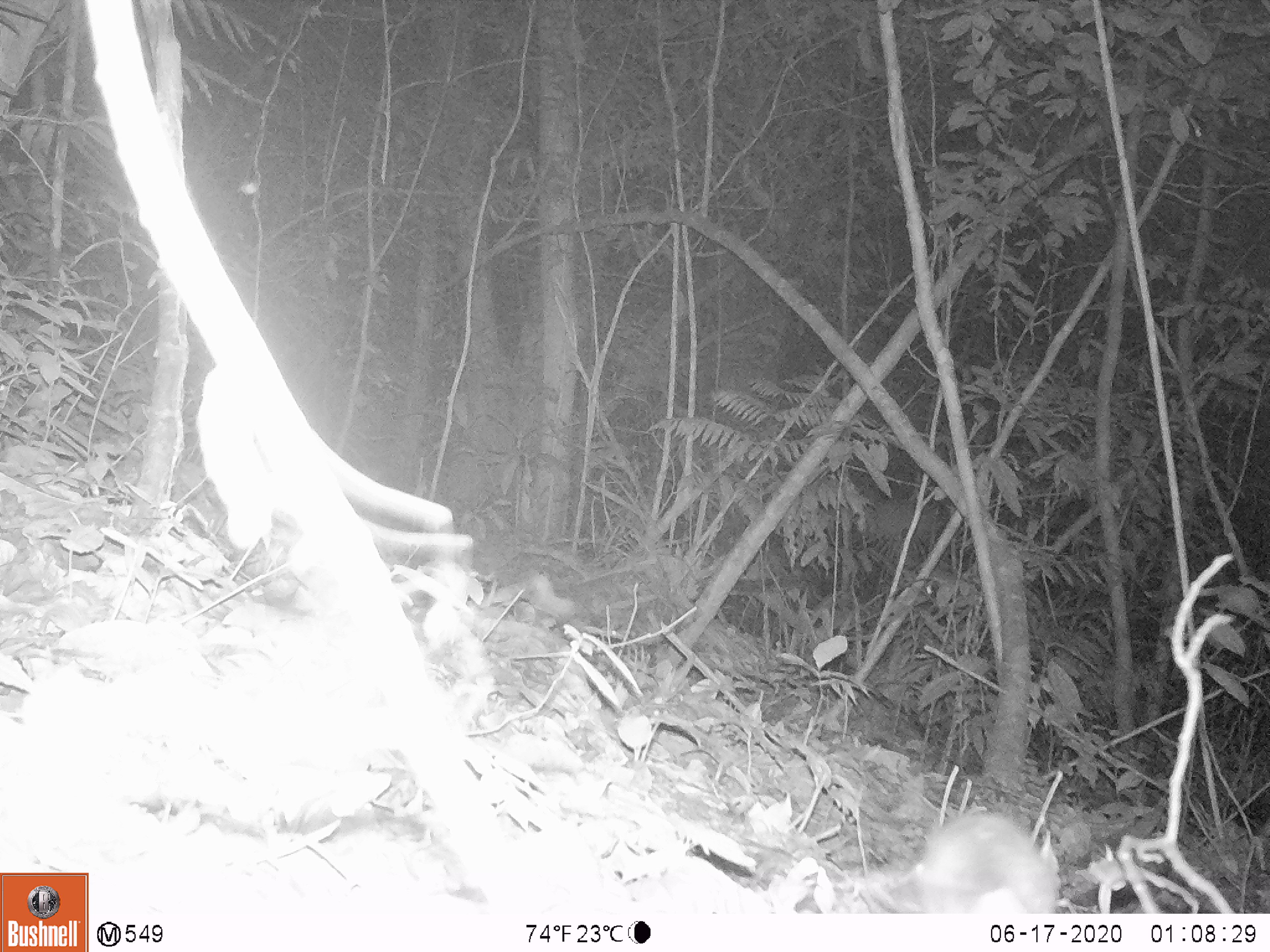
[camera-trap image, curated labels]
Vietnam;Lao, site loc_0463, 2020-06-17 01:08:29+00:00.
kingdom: Animalia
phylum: Chordata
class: Mammalia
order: Rodentia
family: Muridae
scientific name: Muridae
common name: old-world mice and rats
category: unidentified murid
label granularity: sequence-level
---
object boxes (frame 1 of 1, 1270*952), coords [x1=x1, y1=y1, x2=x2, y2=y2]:
unidentified murid: [x1=914, y1=813, x2=1061, y2=913]